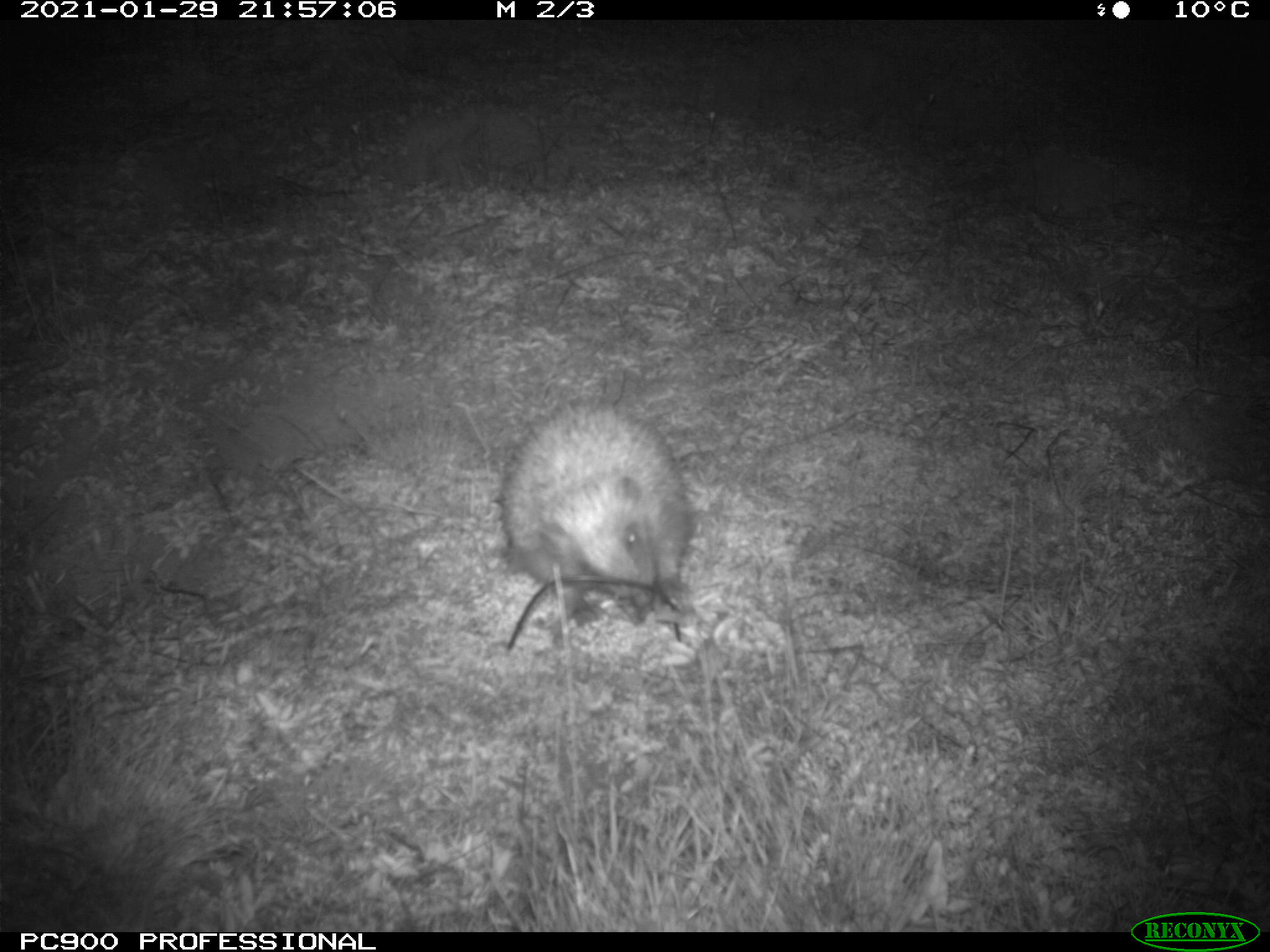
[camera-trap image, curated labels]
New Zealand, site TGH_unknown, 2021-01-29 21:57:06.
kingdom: Animalia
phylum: Chordata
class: Mammalia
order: Eulipotyphla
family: Erinaceidae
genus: Erinaceus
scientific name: Erinaceus europaeus europaeus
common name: european hedgehog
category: hedgehog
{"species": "hedgehog (european hedgehog) (Erinaceus europaeus europaeus)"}